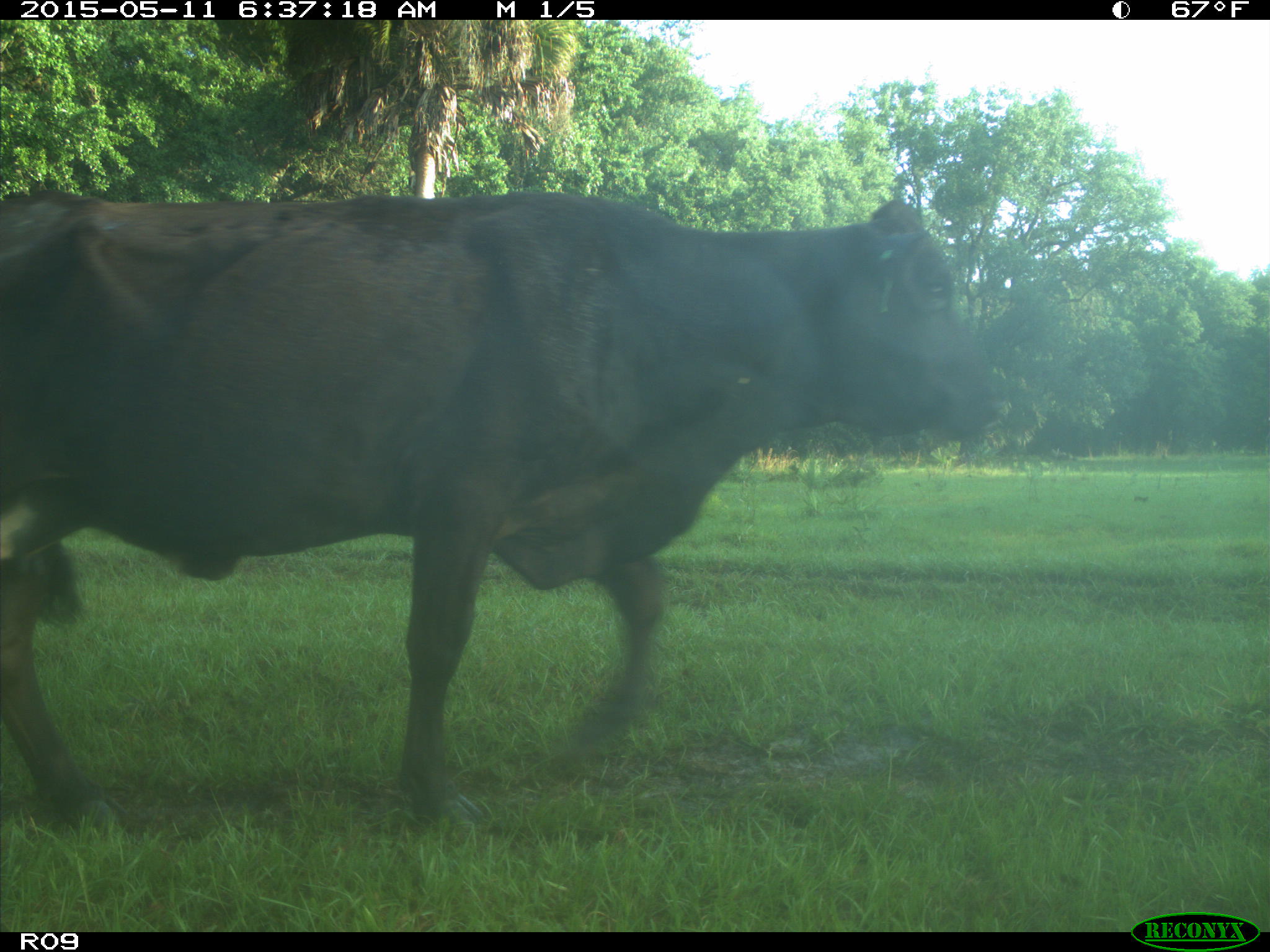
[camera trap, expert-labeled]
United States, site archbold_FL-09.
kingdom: Animalia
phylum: Chordata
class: Mammalia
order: Artiodactyla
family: Bovidae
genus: Bos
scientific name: Bos taurus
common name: domestic cow